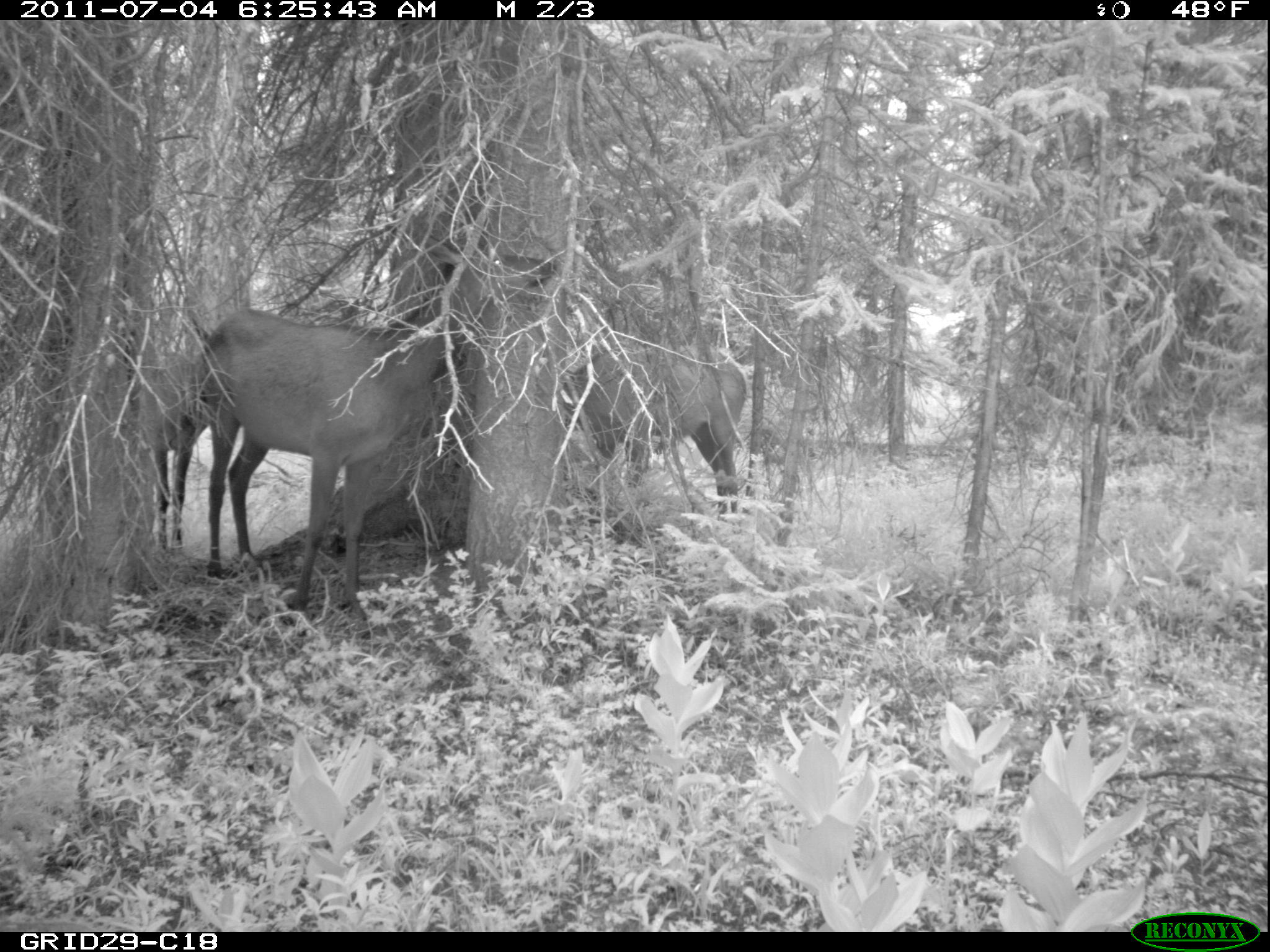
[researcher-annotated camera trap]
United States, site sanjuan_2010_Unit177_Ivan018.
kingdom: Animalia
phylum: Chordata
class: Mammalia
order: Artiodactyla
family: Cervidae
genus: Cervus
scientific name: Cervus elaphus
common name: red deer